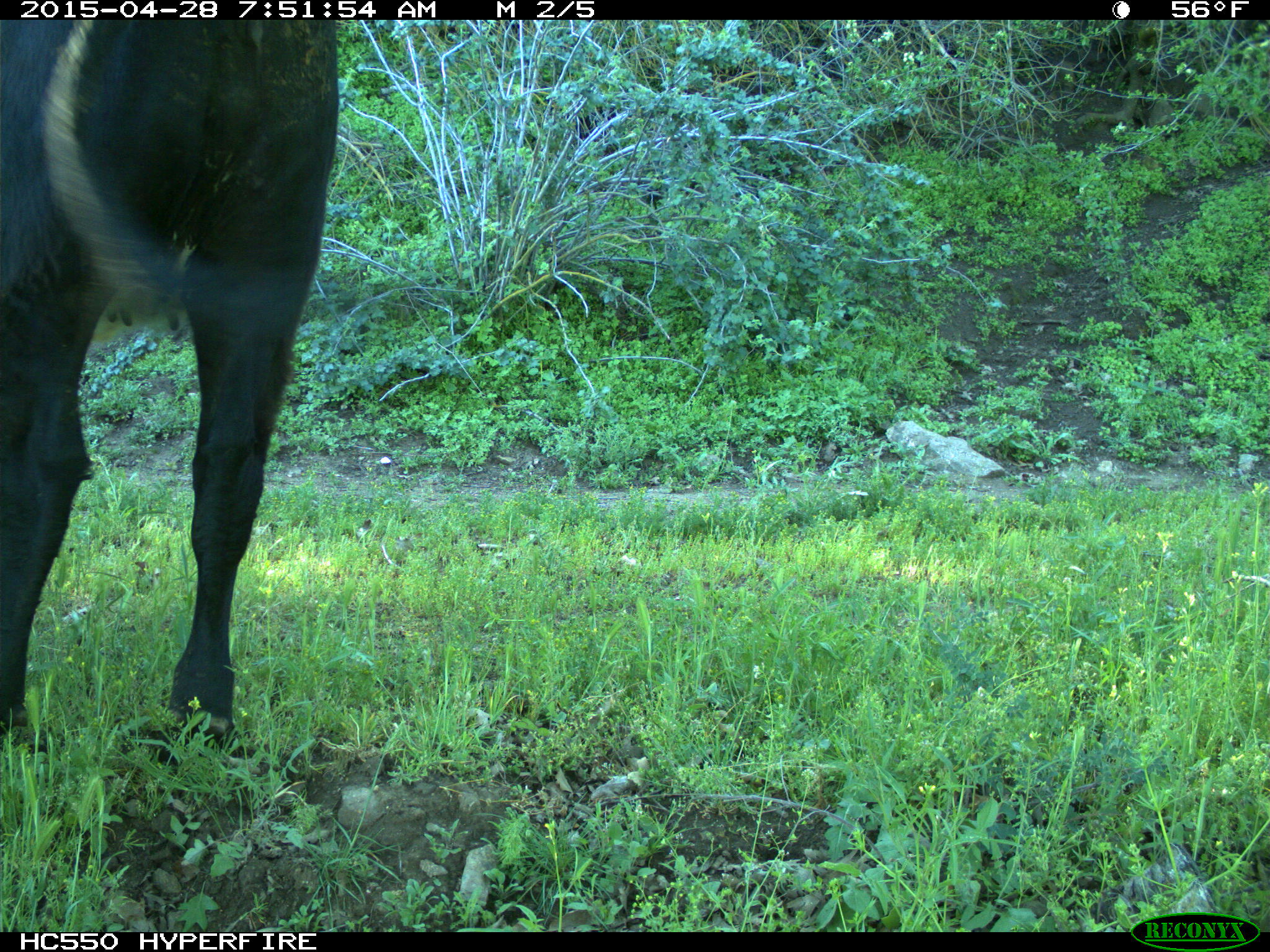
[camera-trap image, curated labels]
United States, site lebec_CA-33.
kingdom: Animalia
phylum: Chordata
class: Mammalia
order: Artiodactyla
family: Bovidae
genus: Bos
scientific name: Bos taurus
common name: domestic cow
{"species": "Bos taurus (domestic cow)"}